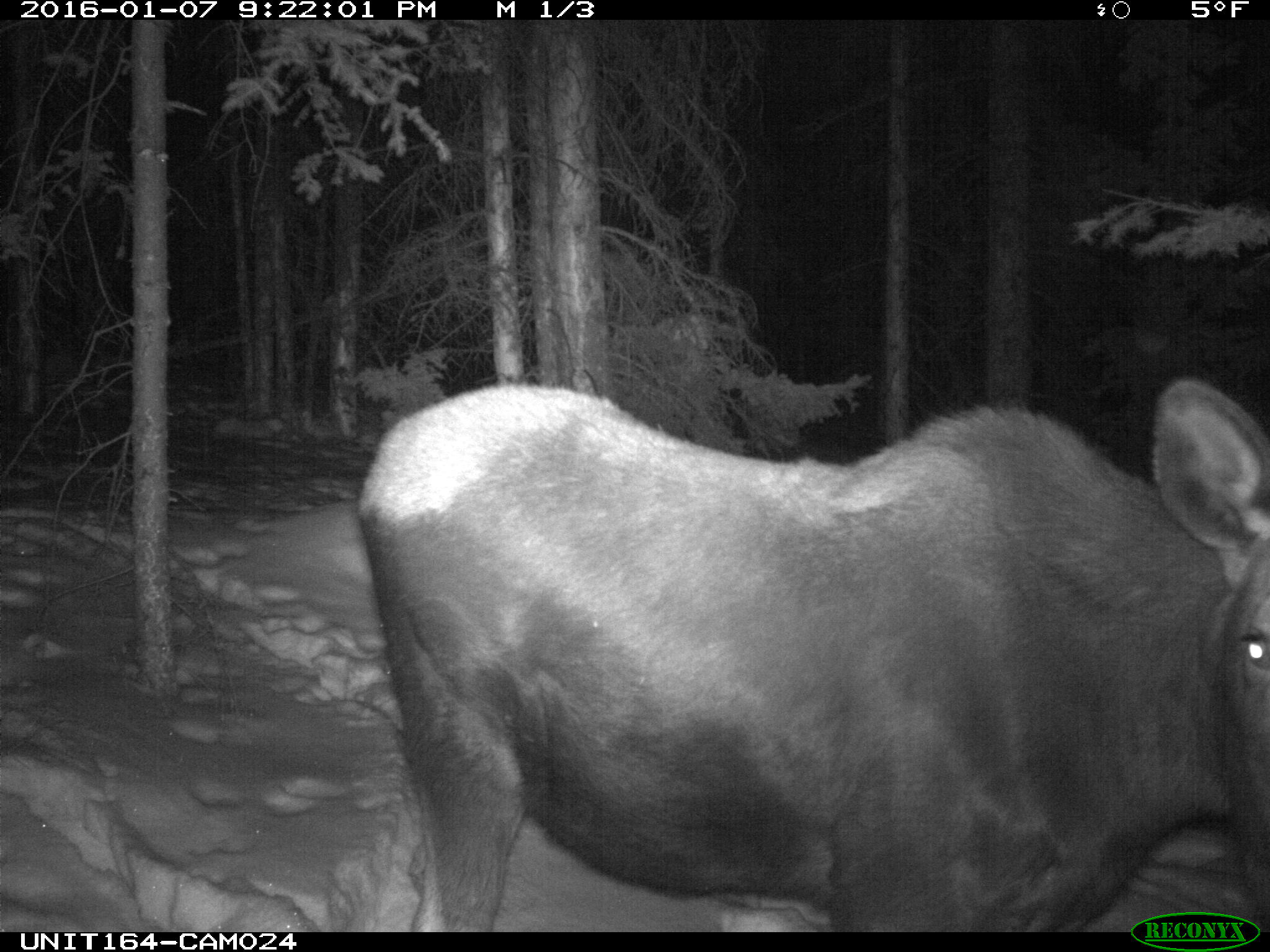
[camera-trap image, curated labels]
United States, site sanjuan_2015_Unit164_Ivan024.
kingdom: Animalia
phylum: Chordata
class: Mammalia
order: Artiodactyla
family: Cervidae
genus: Alces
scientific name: Alces alces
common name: moose